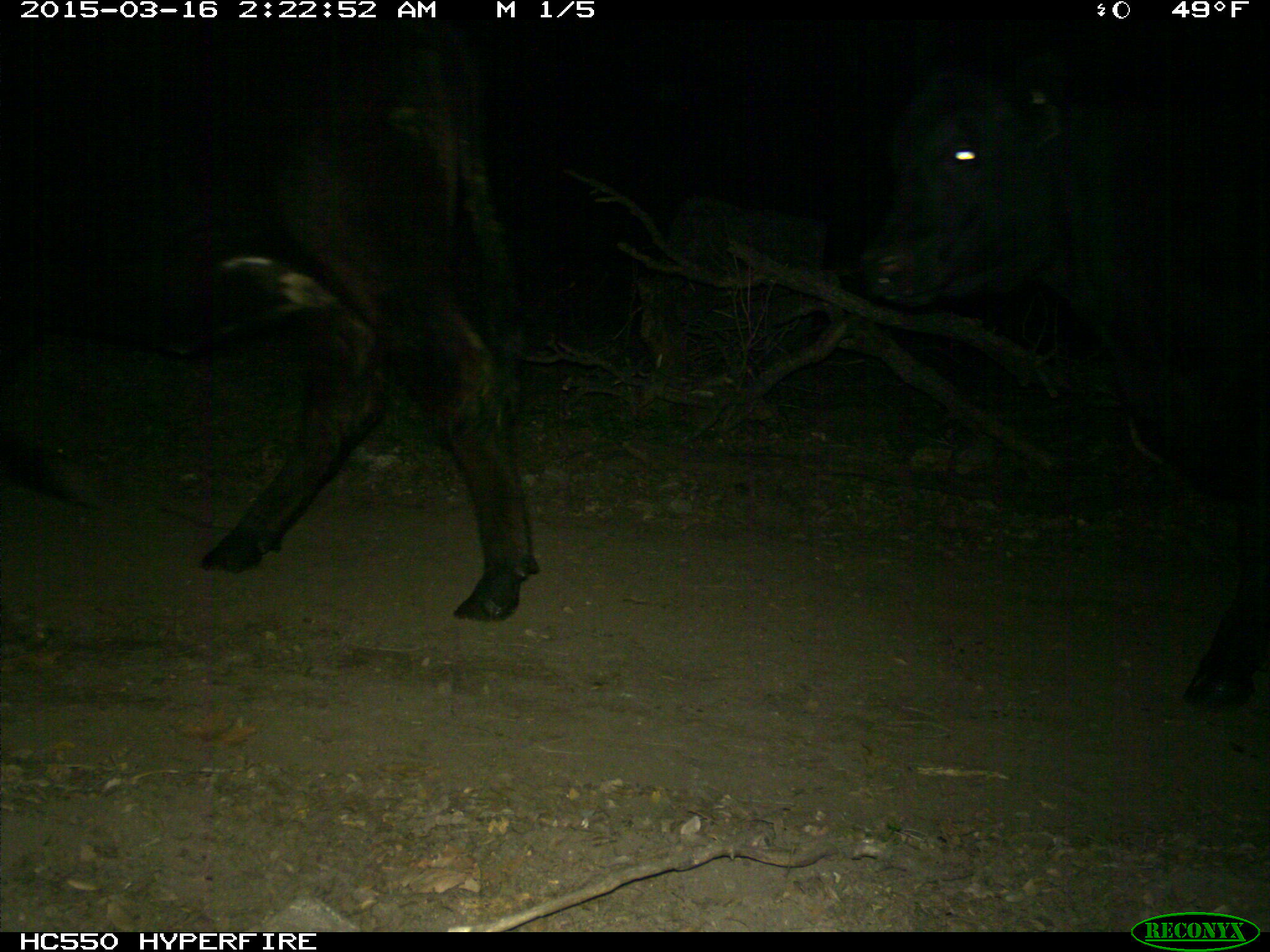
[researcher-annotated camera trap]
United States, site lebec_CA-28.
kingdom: Animalia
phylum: Chordata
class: Mammalia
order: Artiodactyla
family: Bovidae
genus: Bos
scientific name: Bos taurus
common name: domestic cow